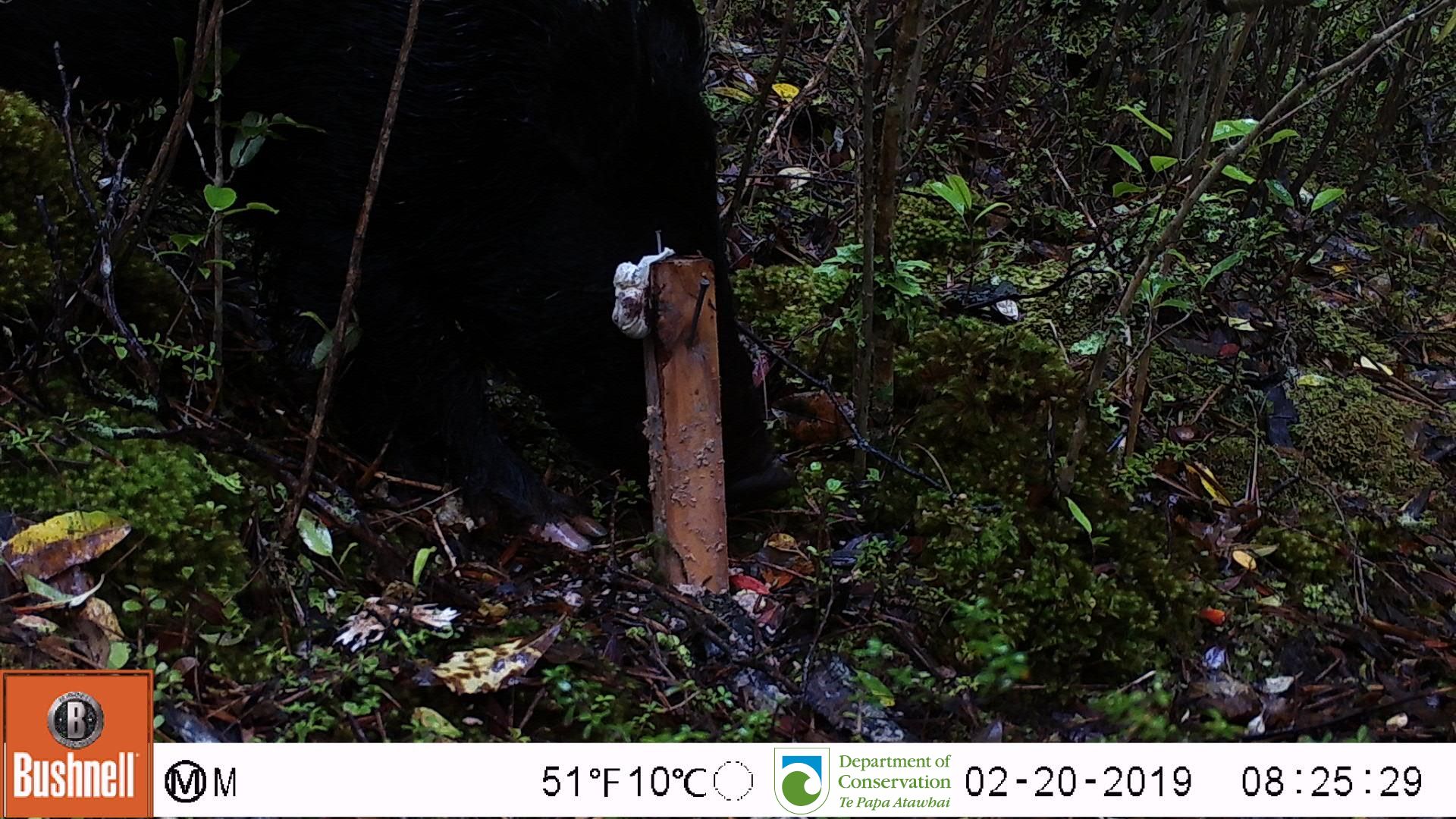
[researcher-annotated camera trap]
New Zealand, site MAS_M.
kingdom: Animalia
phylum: Chordata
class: Mammalia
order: Artiodactyla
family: Suidae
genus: Sus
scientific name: Sus scrofa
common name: pig